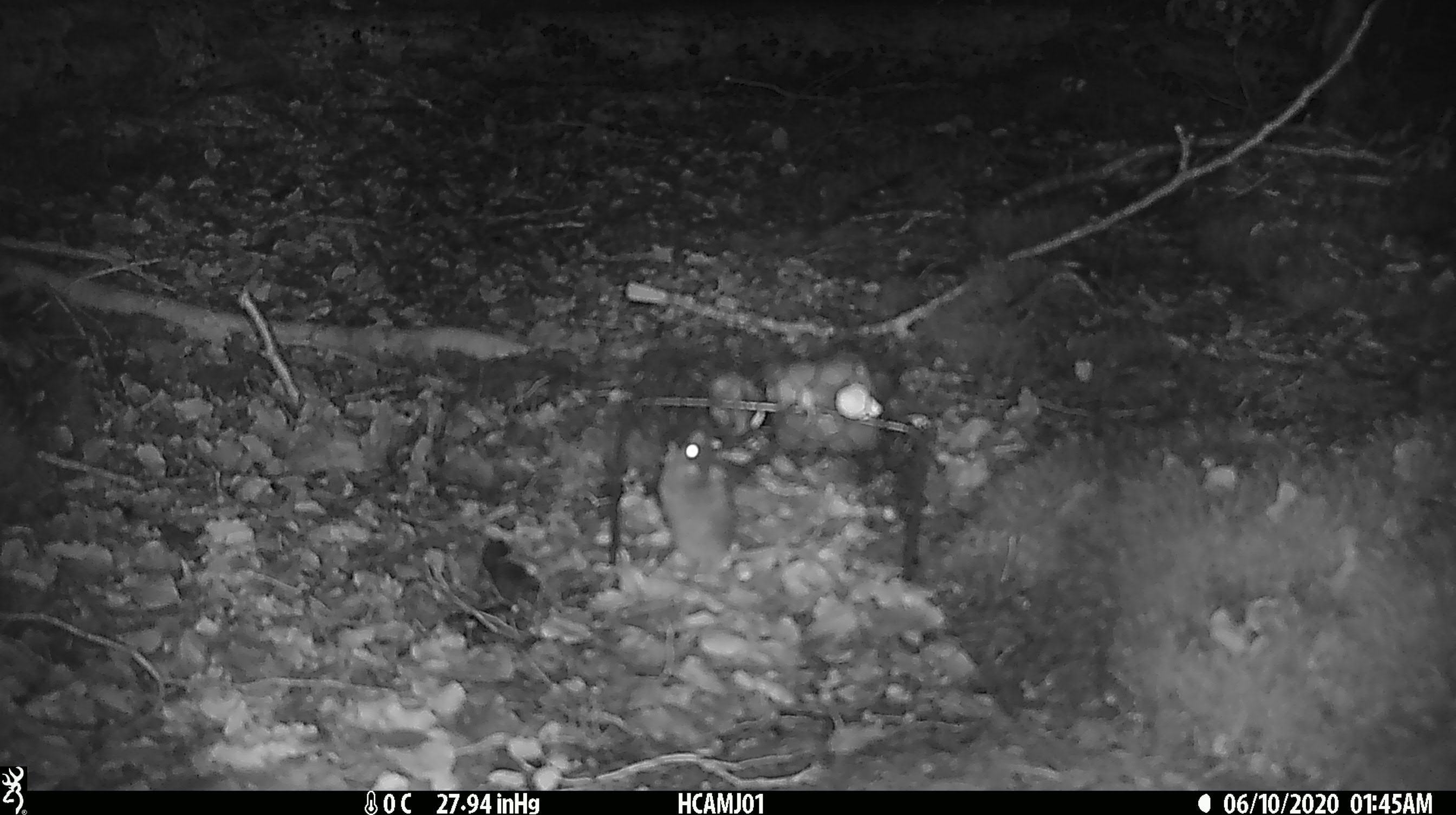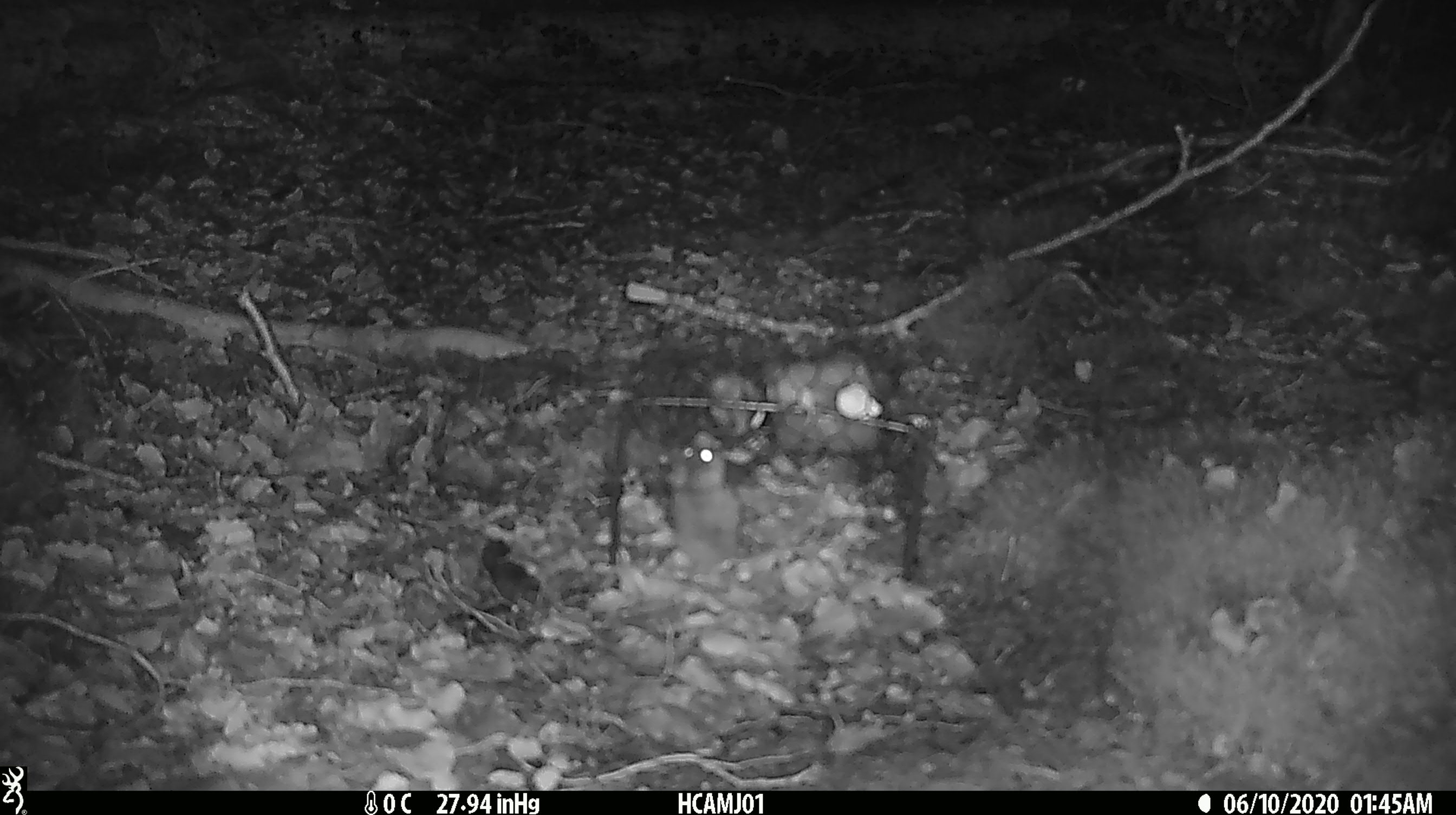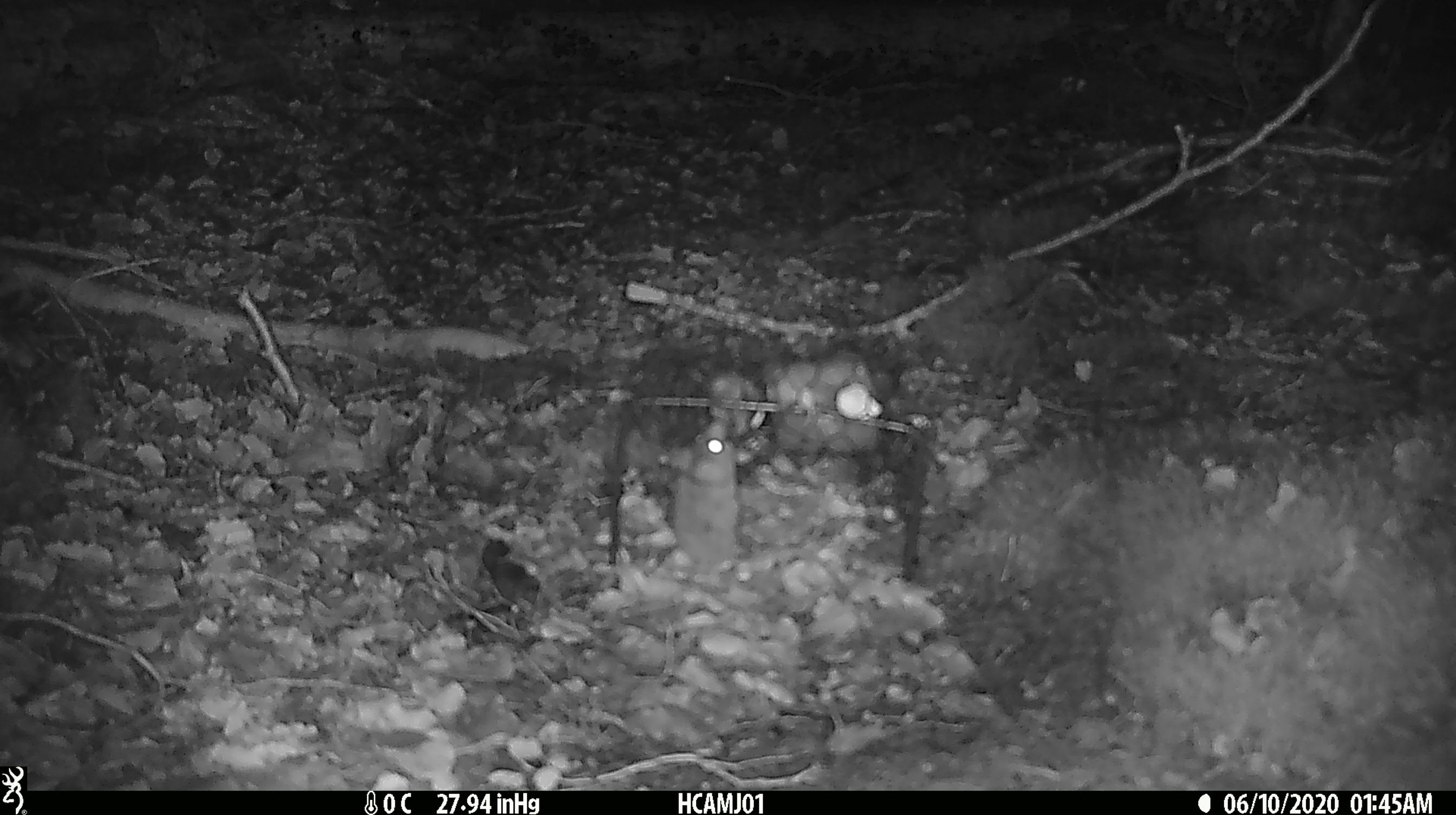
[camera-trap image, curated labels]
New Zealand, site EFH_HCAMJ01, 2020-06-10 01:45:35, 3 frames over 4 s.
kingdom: Animalia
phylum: Chordata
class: Mammalia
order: Rodentia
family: Muridae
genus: Mus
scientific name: Mus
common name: mouse